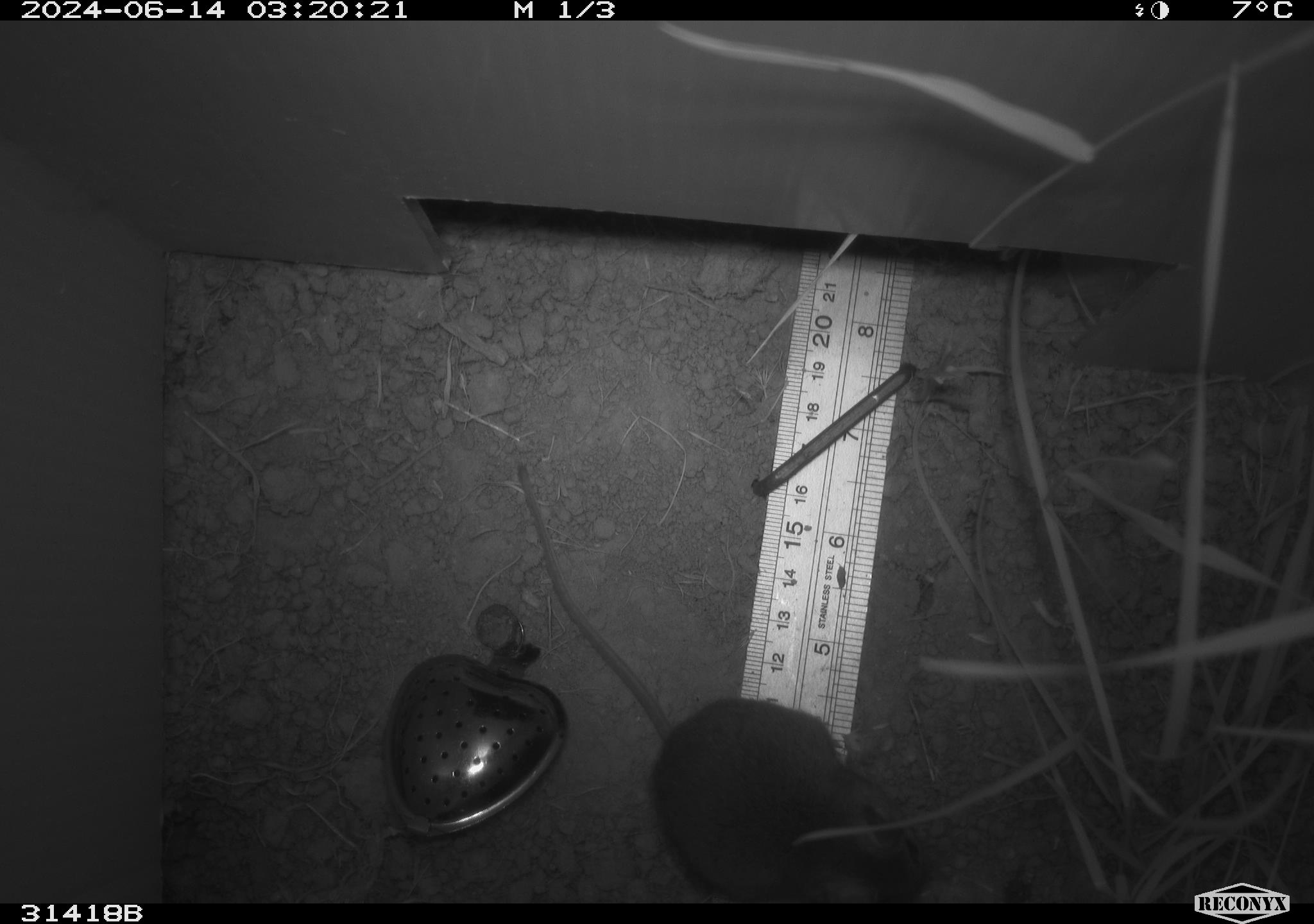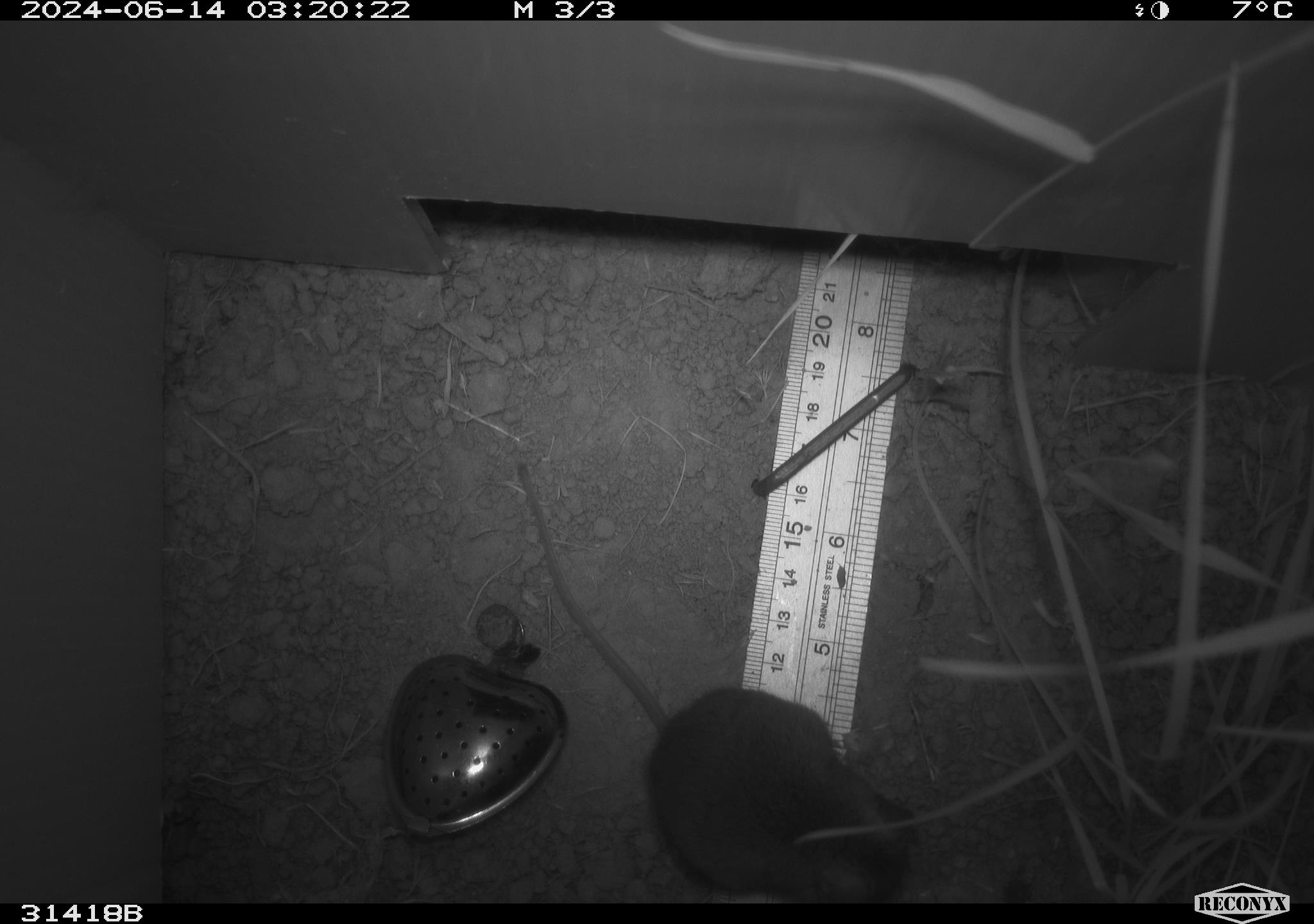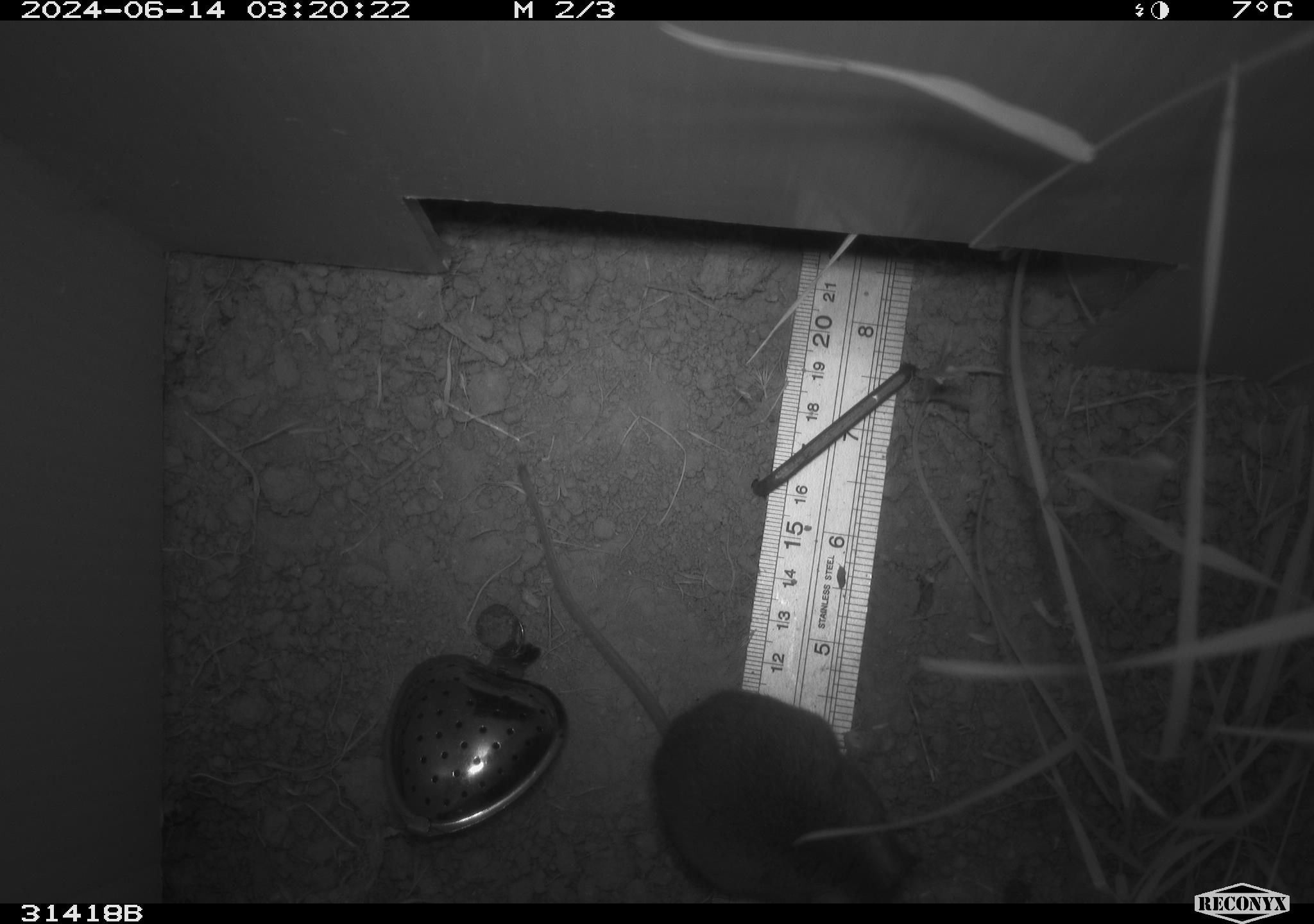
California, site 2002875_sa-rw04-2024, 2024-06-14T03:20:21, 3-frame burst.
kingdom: Animalia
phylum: Chordata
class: Mammalia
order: Rodentia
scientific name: Rodentia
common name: rodent